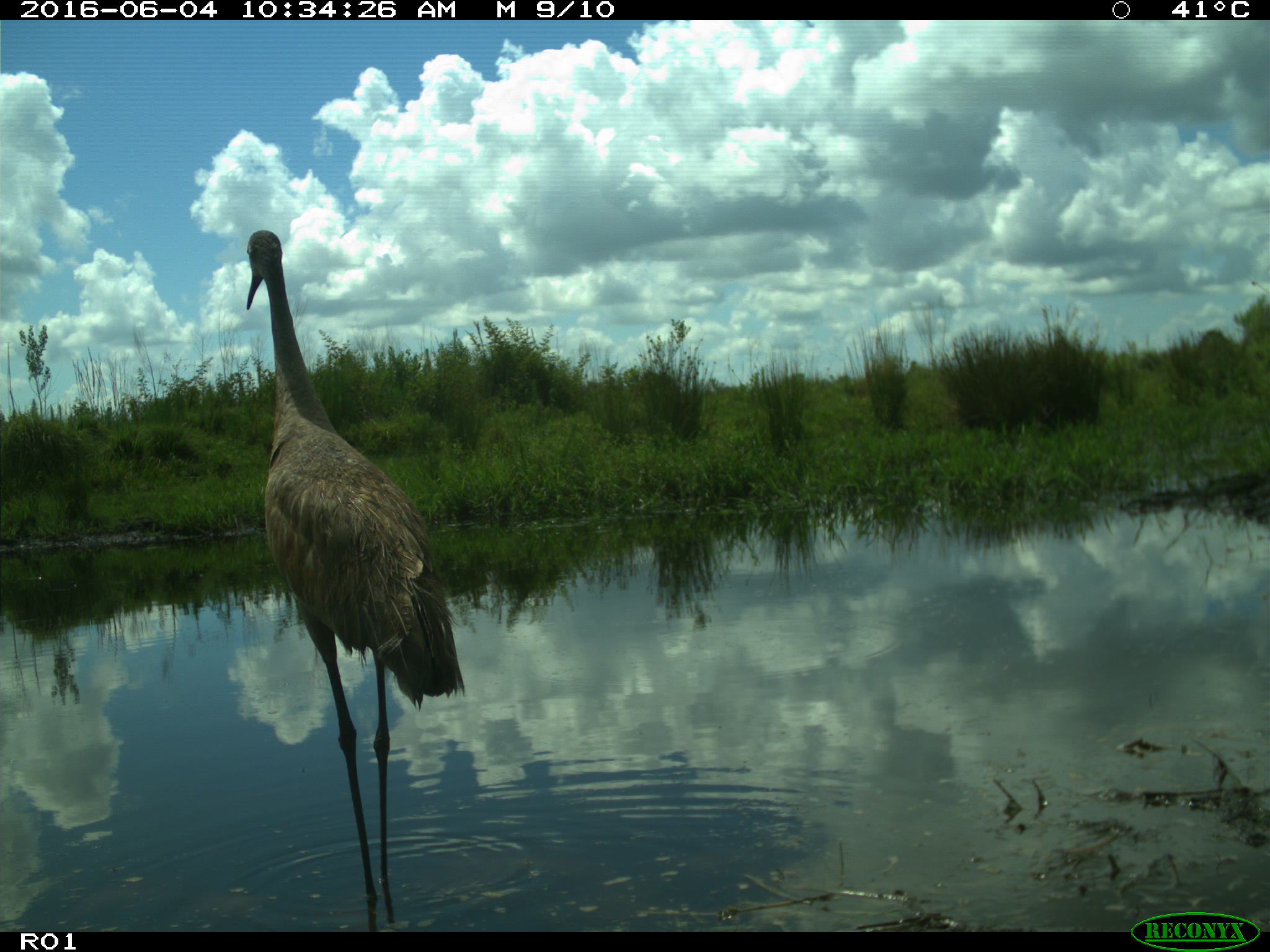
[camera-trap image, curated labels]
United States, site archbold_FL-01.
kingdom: Animalia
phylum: Chordata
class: Aves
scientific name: Aves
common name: birds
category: unidentified bird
Unidentified bird (birds) (Aves).